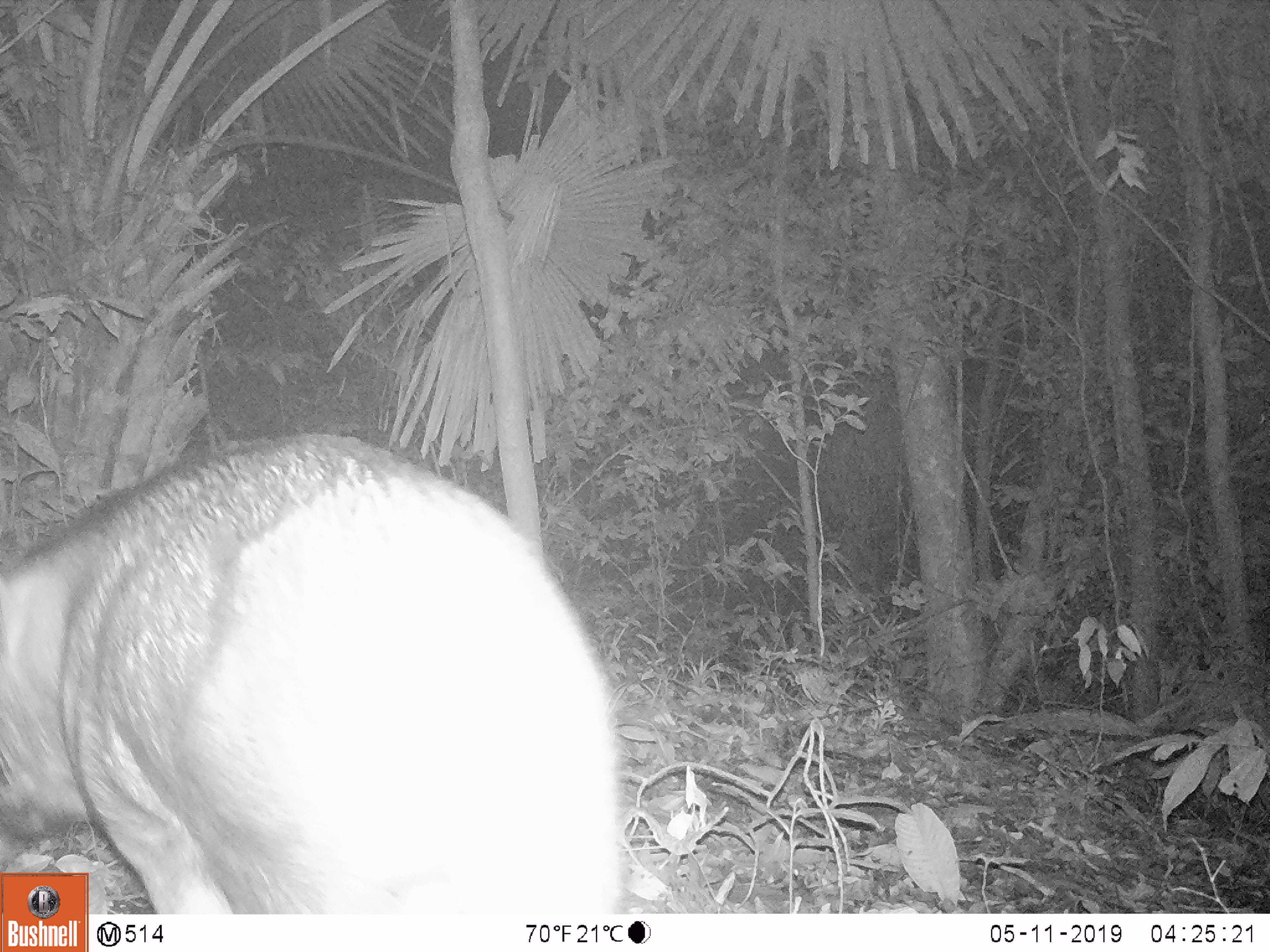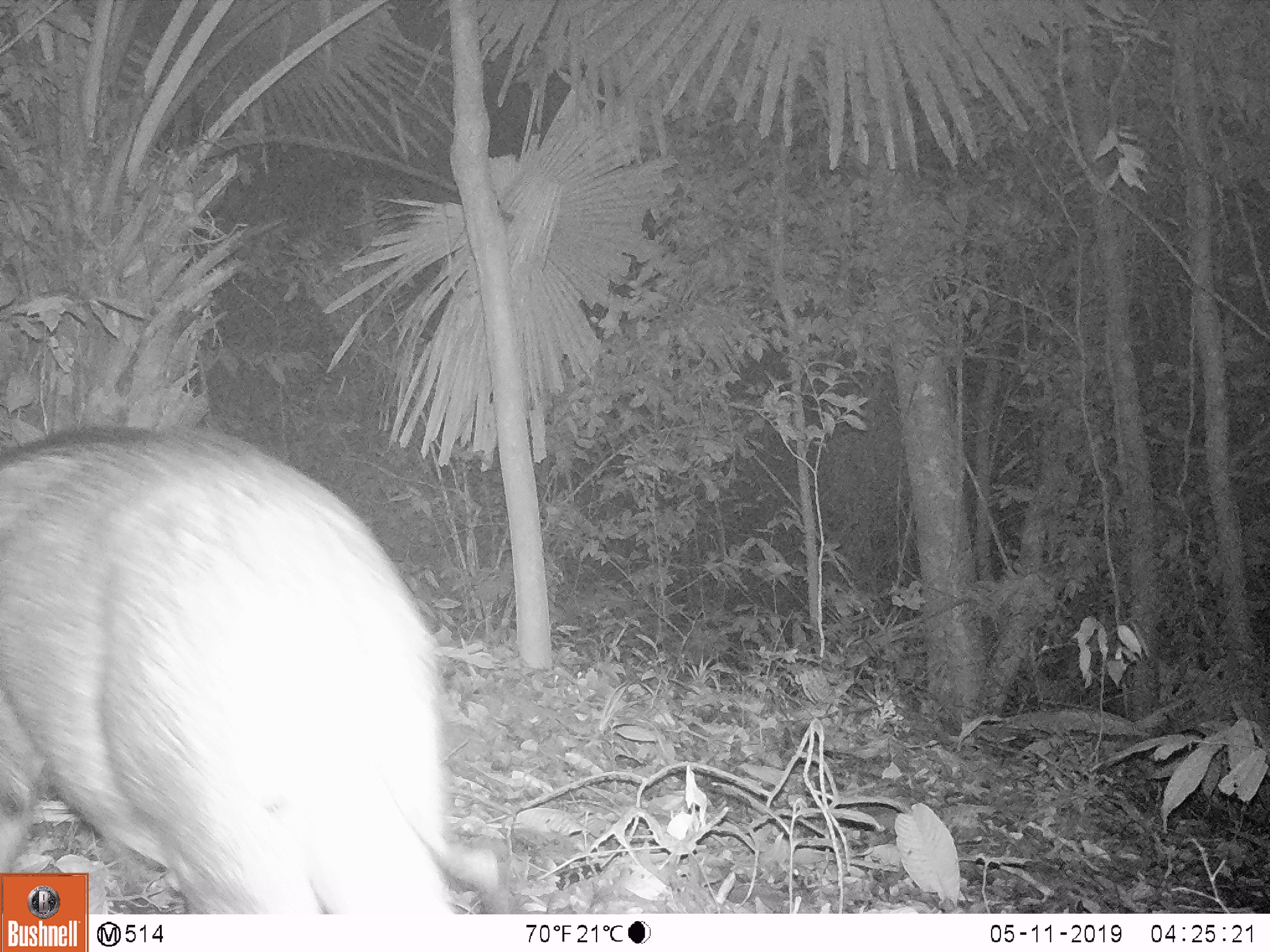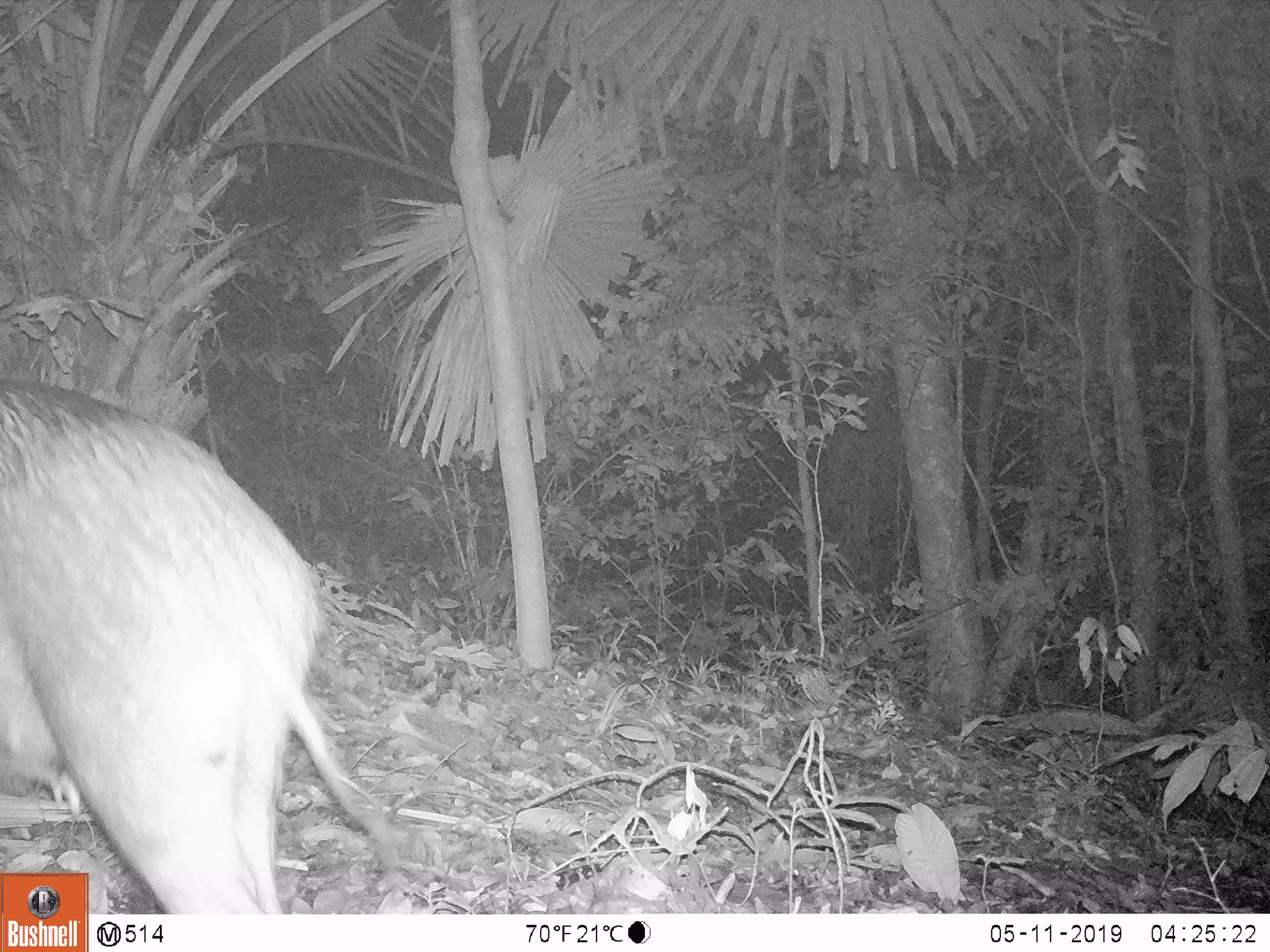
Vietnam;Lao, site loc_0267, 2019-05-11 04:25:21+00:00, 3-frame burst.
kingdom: Animalia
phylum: Chordata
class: Mammalia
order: Artiodactyla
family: Suidae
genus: Sus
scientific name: Sus scrofa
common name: eurasian wild pig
Eurasian wild pig (Sus scrofa). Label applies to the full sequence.